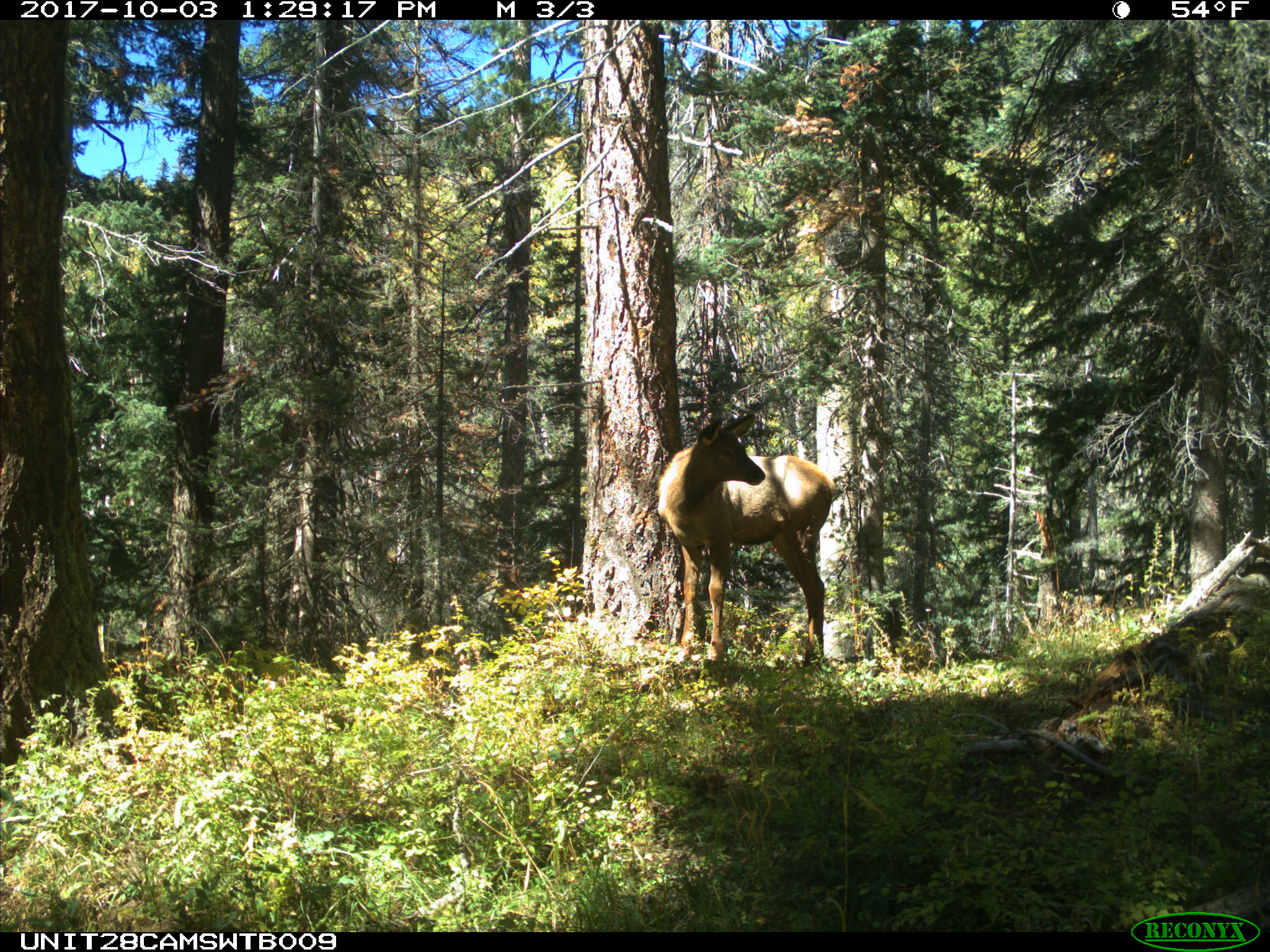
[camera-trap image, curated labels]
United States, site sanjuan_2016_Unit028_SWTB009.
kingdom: Animalia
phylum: Chordata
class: Mammalia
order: Artiodactyla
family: Cervidae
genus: Cervus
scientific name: Cervus elaphus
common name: red deer